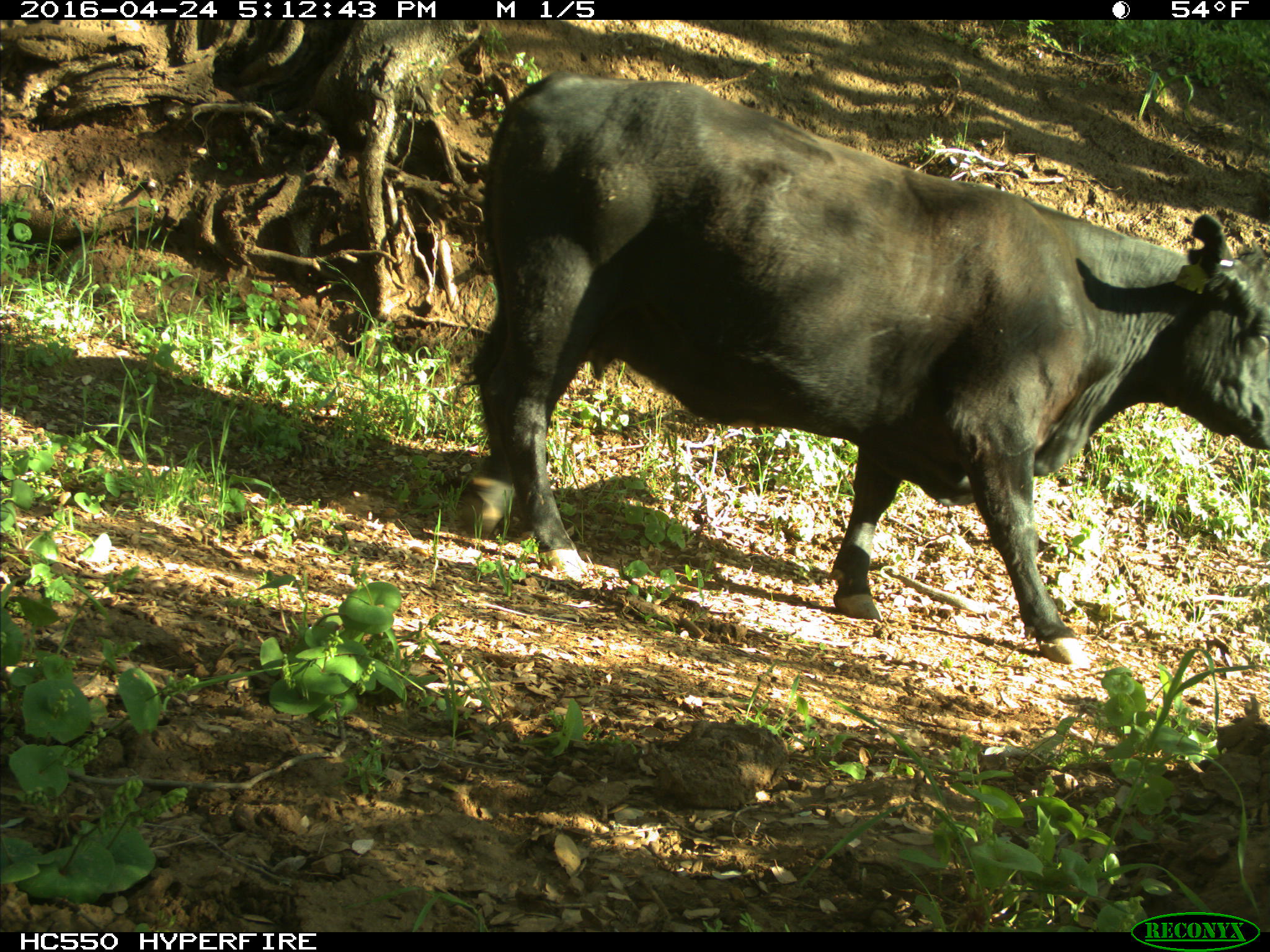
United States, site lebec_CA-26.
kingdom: Animalia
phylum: Chordata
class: Mammalia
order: Artiodactyla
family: Bovidae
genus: Bos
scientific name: Bos taurus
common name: domestic cow